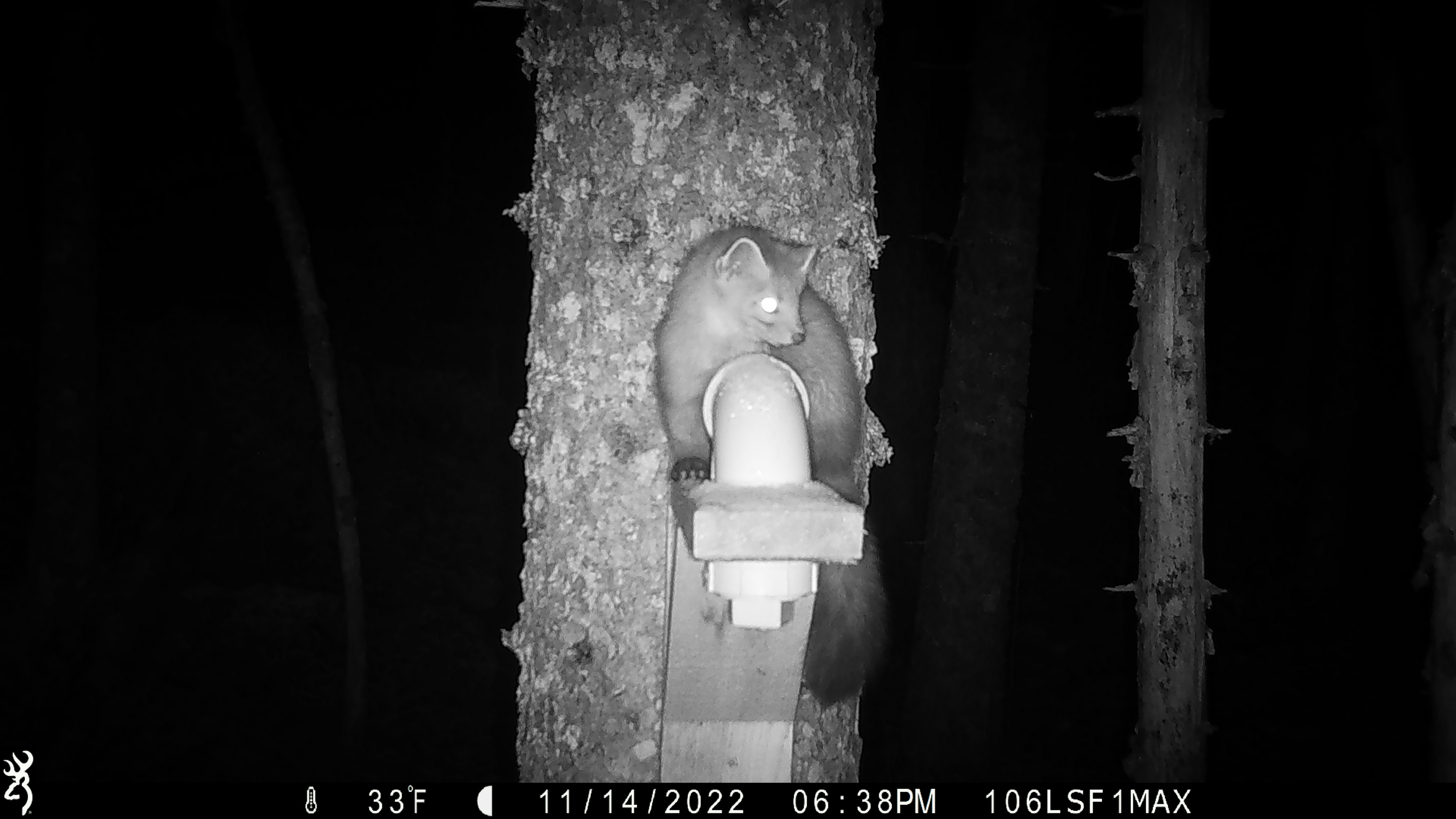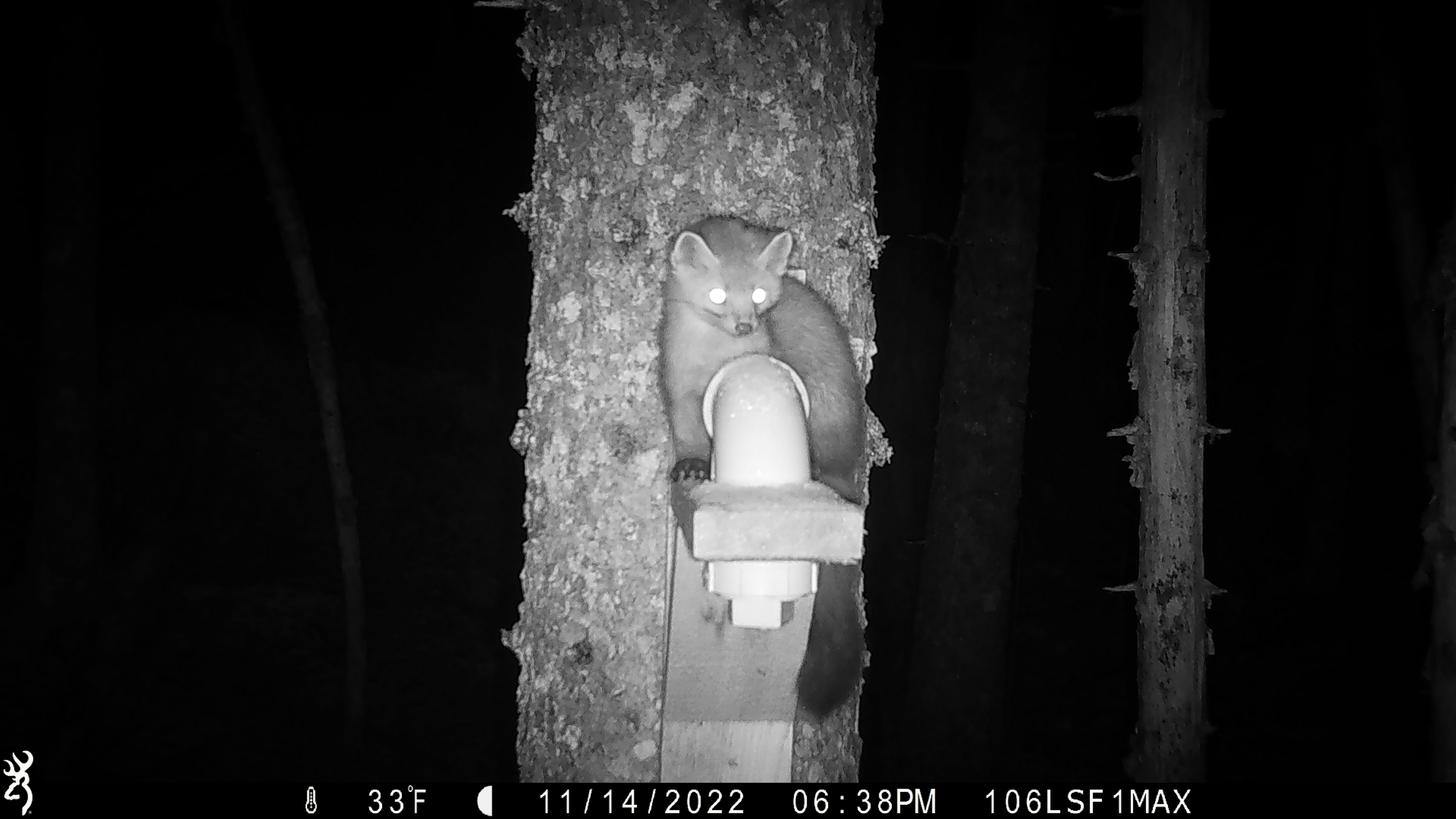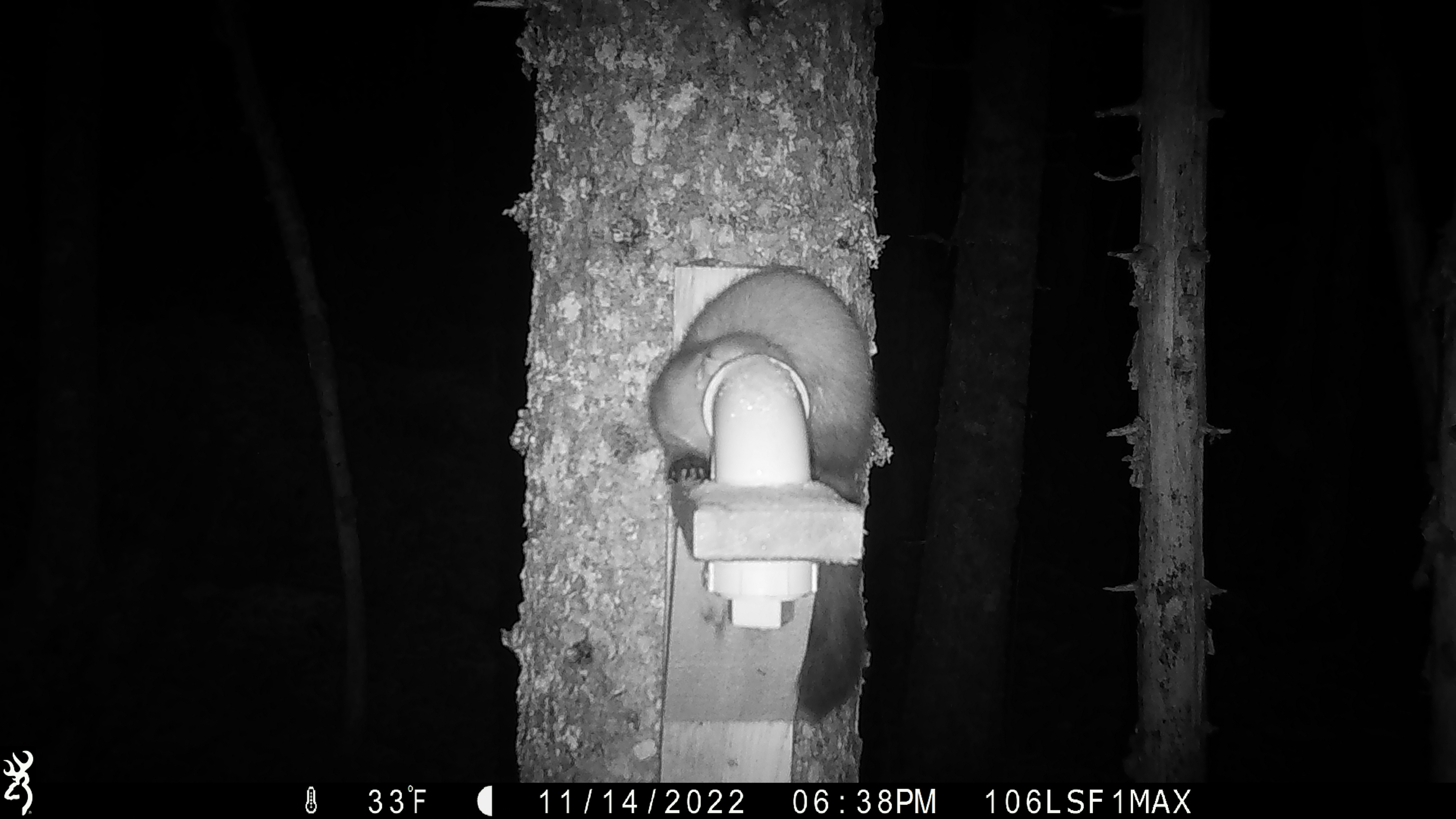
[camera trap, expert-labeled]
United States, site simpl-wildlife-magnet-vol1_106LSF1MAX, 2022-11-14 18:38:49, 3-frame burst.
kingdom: Animalia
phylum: Chordata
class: Mammalia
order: Carnivora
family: Mustelidae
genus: Martes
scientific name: Martes americana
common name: american marten